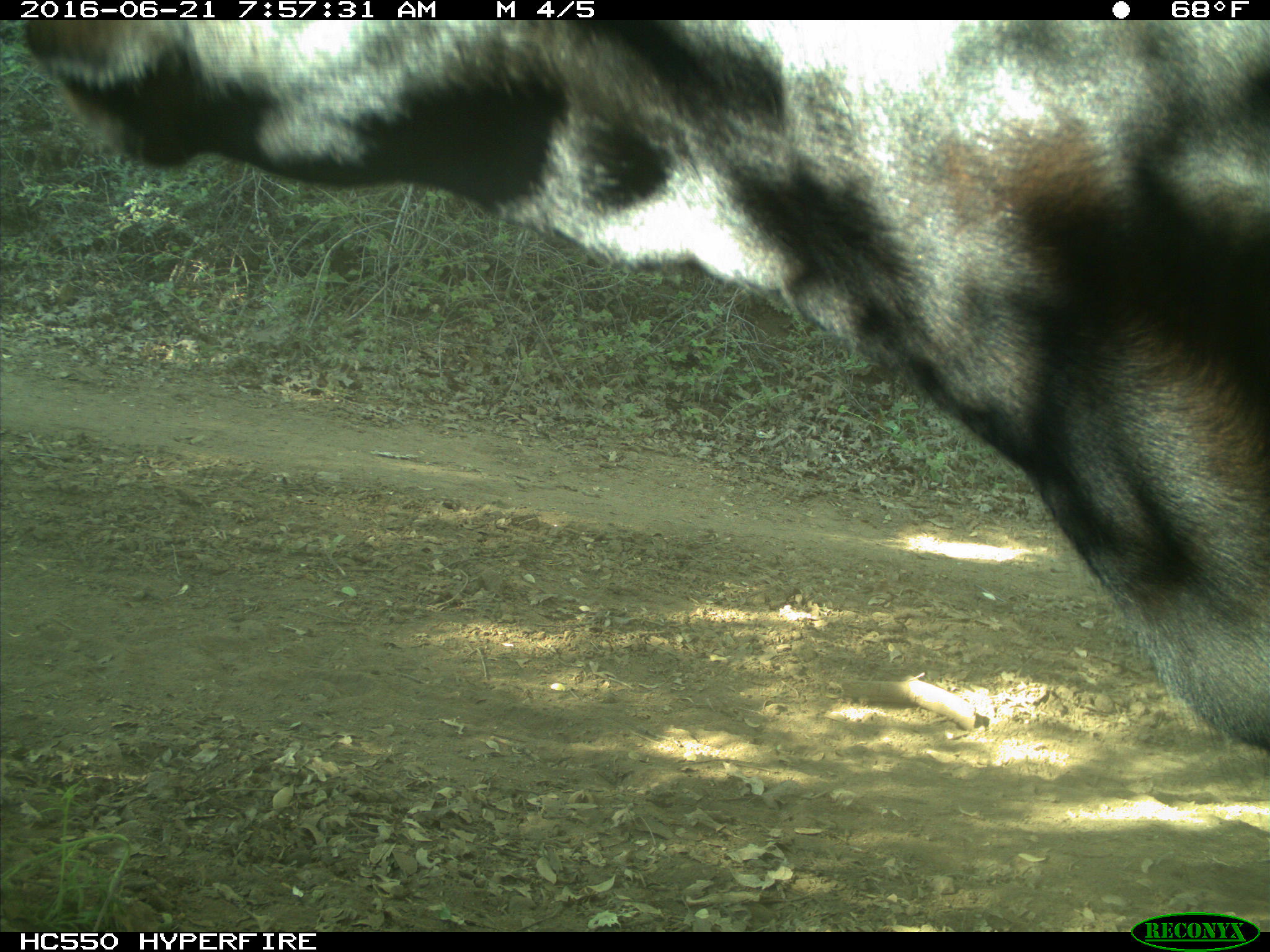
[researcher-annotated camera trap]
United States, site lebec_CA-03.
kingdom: Animalia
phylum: Chordata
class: Mammalia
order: Artiodactyla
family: Bovidae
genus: Bos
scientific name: Bos taurus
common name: domestic cow